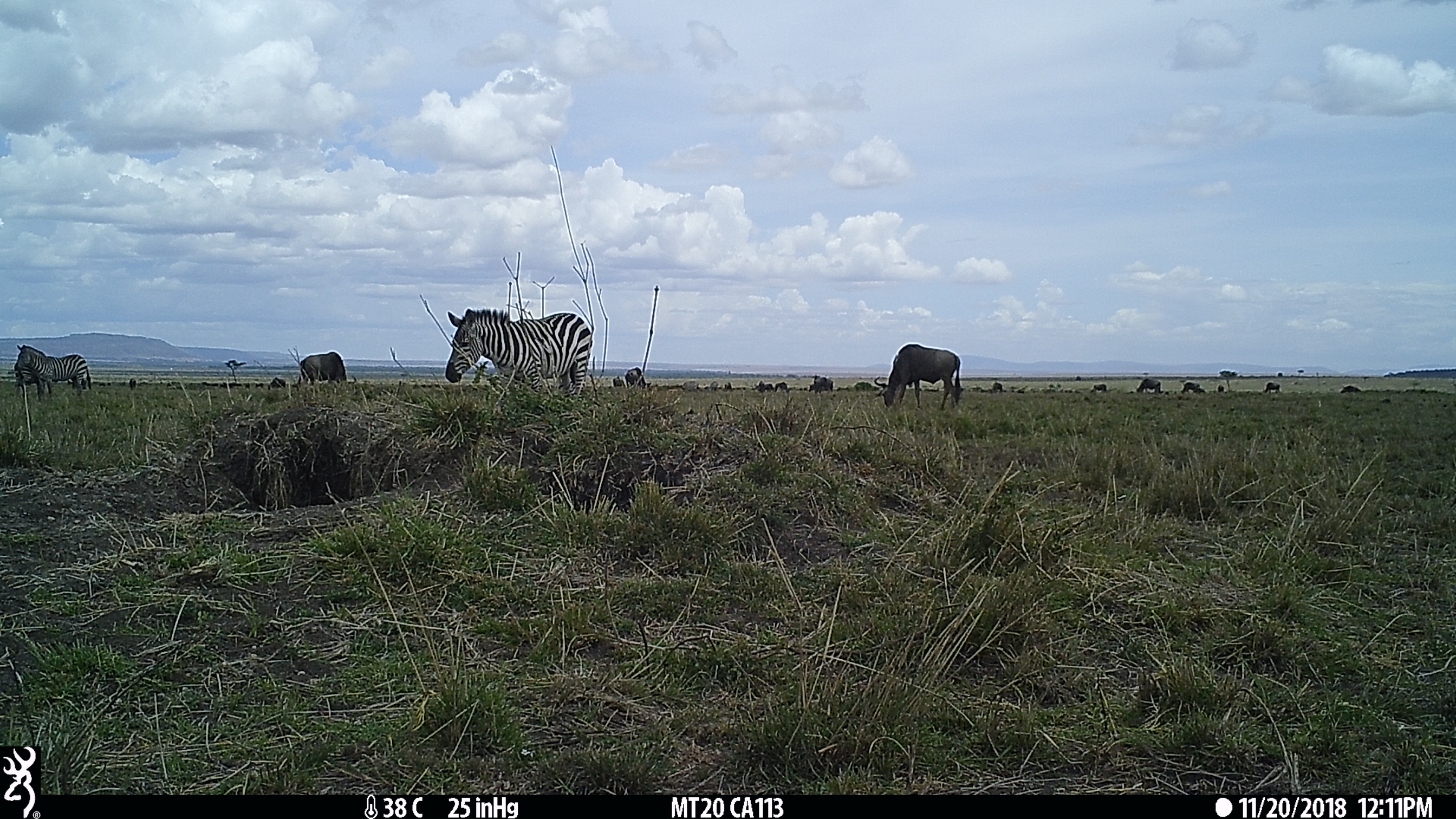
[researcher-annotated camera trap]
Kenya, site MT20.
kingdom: Animalia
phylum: Chordata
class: Mammalia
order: Artiodactyla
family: Bovidae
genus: Connochaetes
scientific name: Connochaetes taurinus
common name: blue wildebeest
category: wildebeest